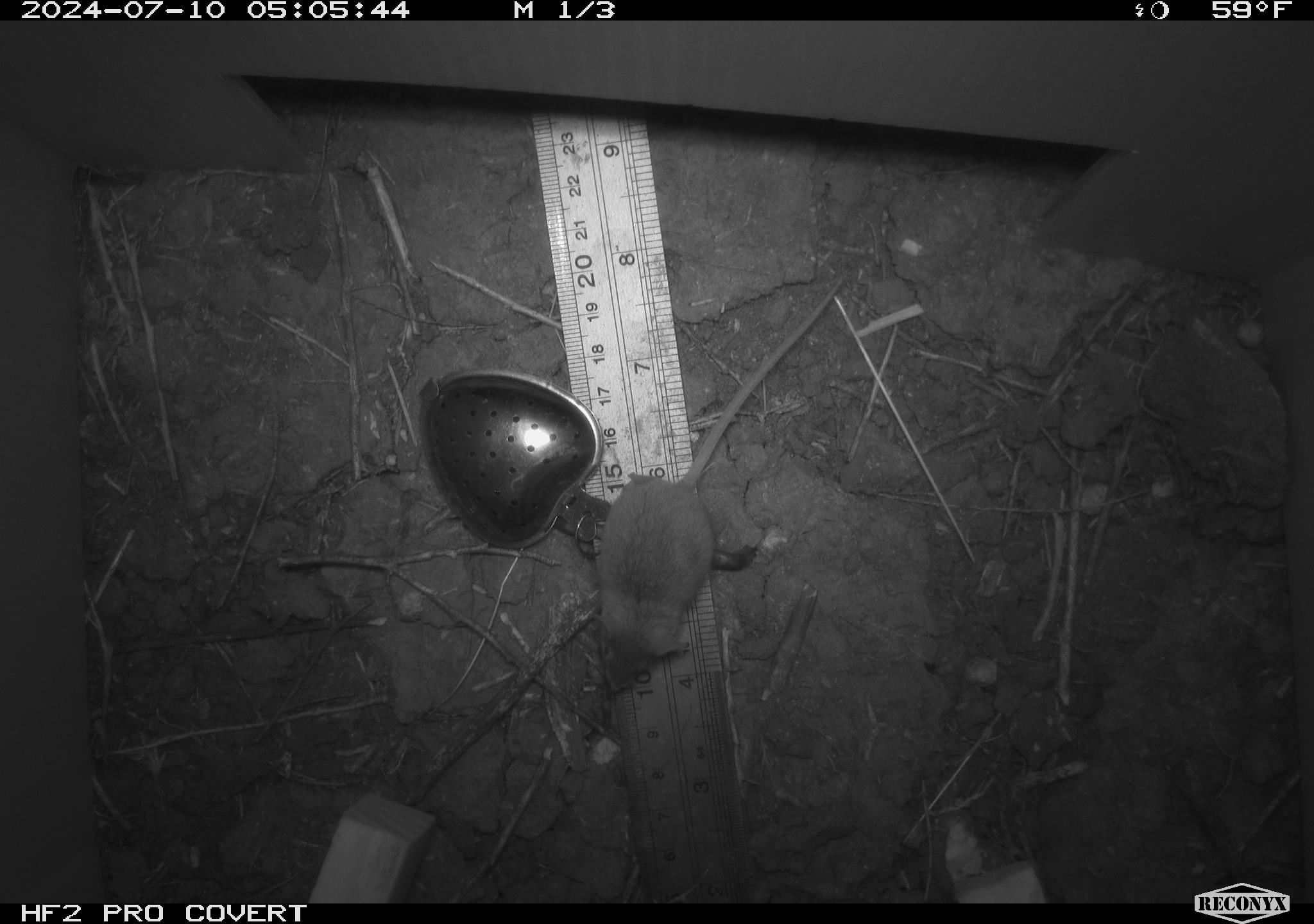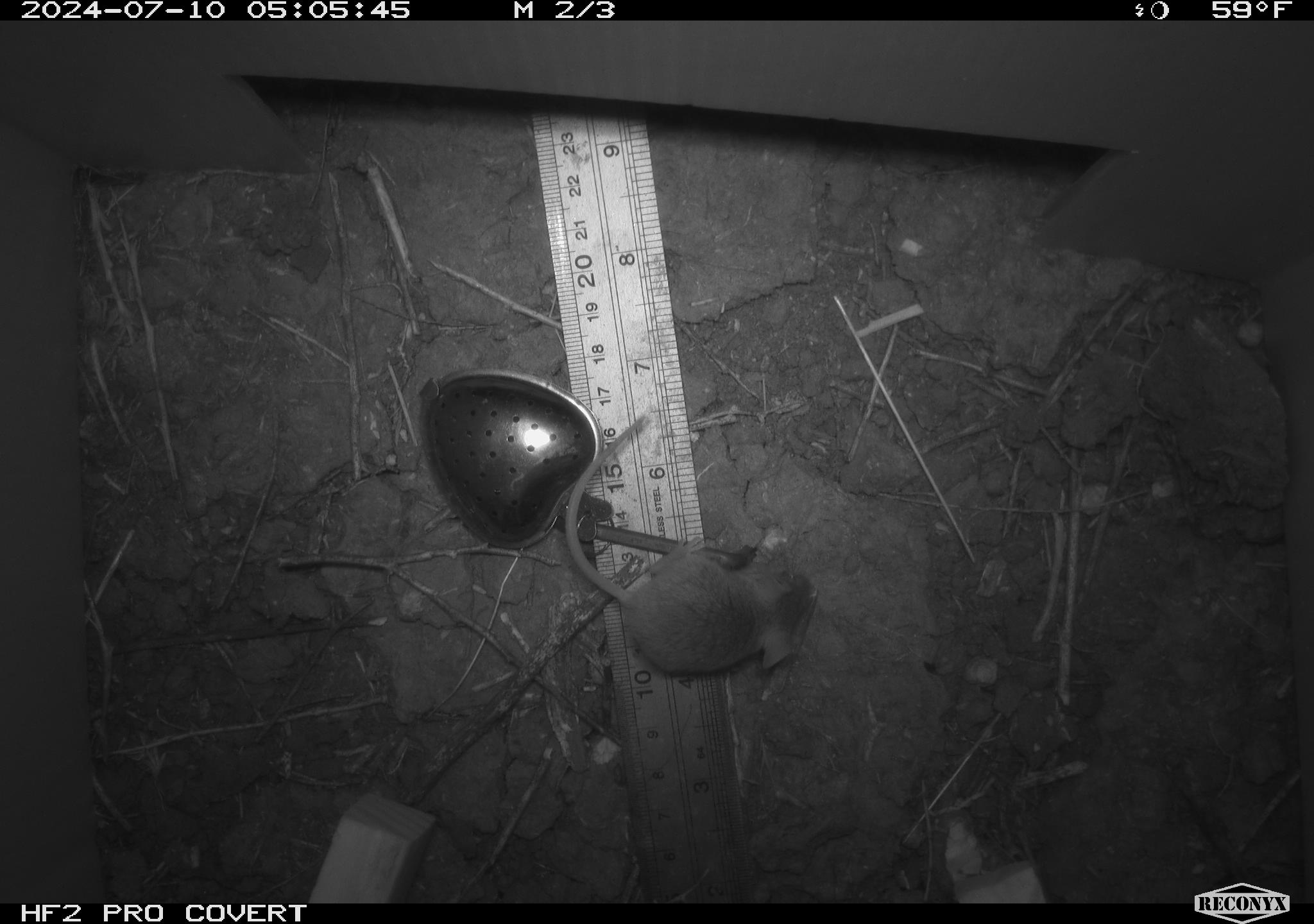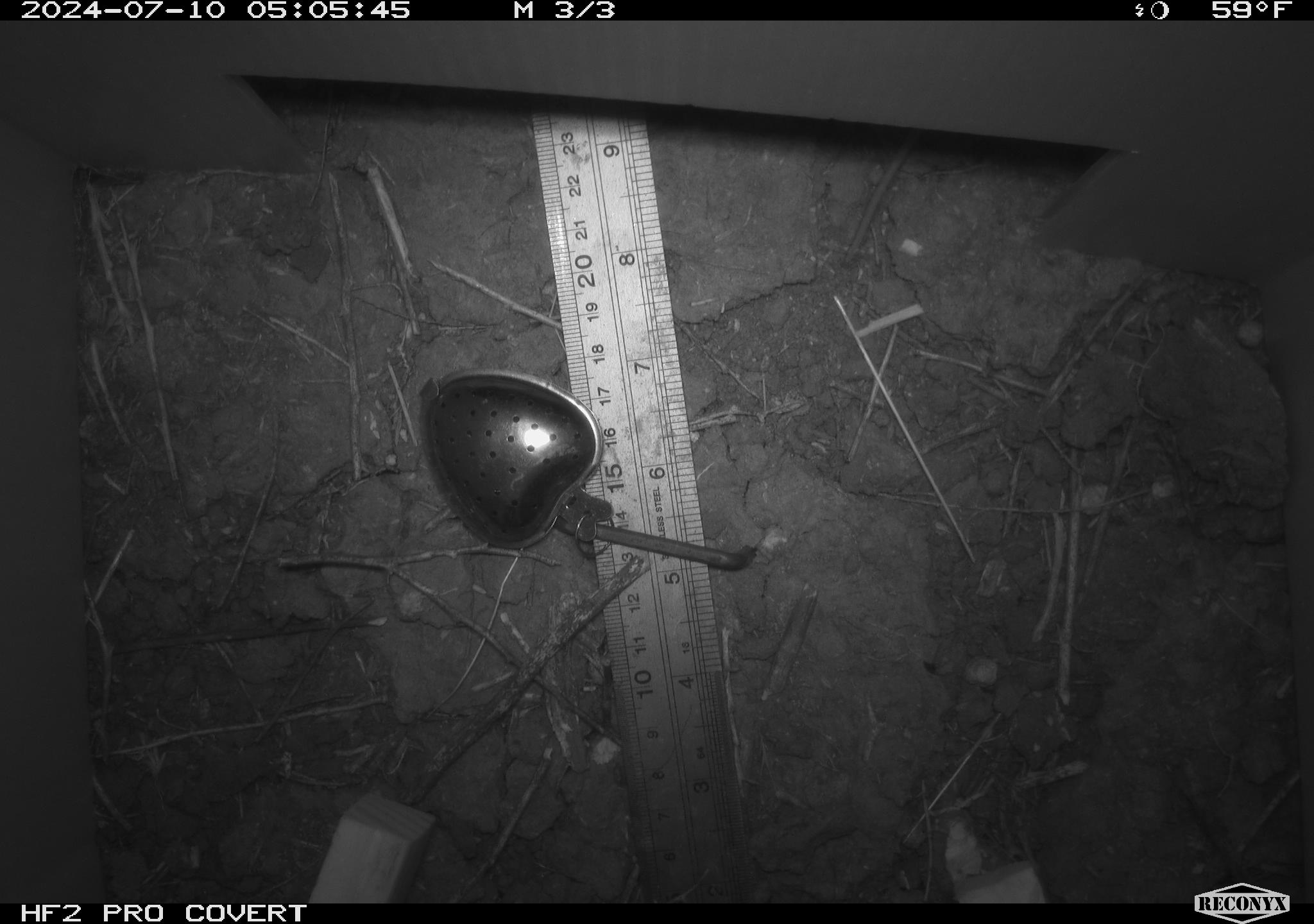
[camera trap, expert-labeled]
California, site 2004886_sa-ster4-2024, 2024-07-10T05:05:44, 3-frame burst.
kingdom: Animalia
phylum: Chordata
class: Mammalia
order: Rodentia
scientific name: Rodentia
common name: mouse species